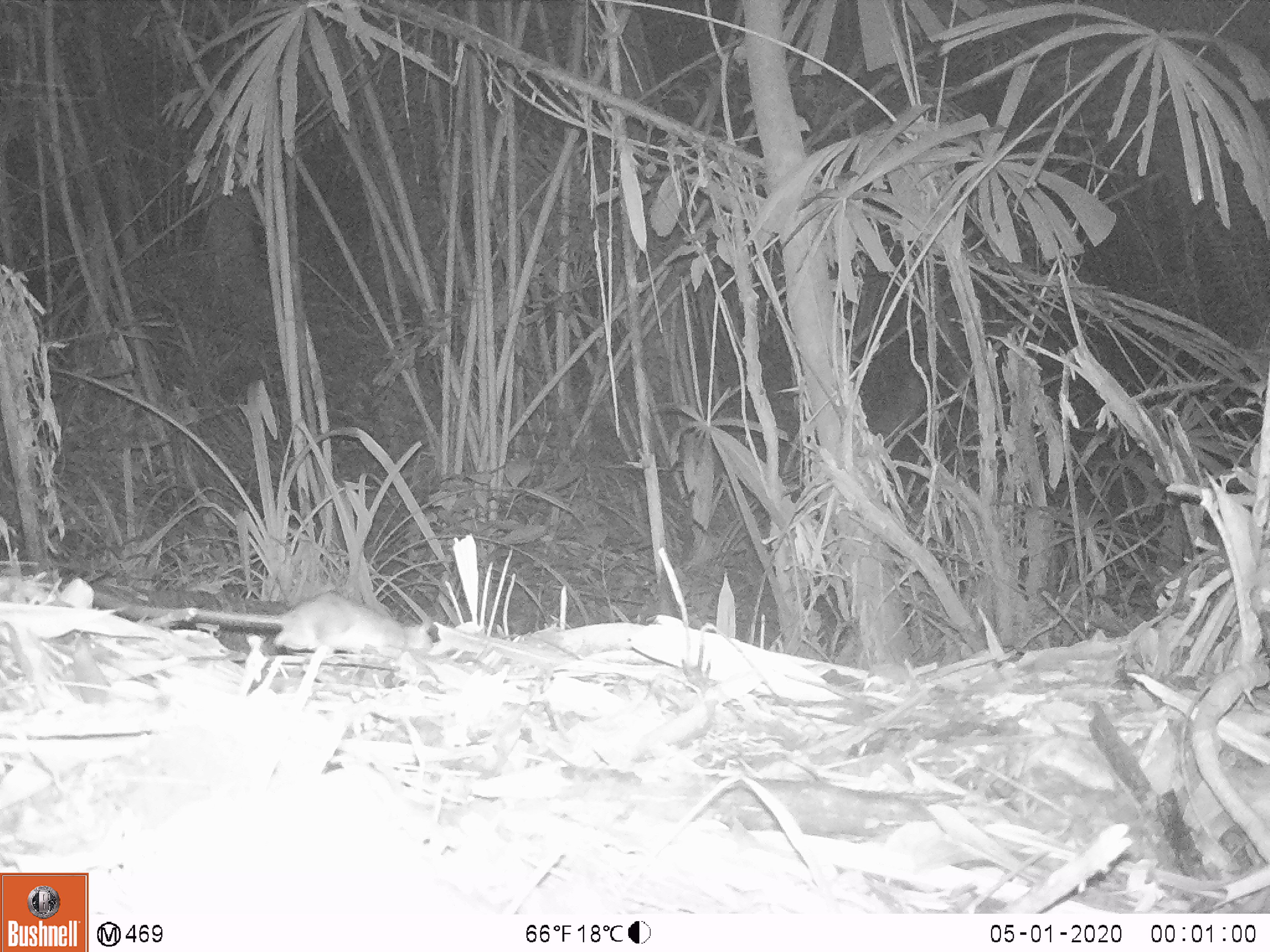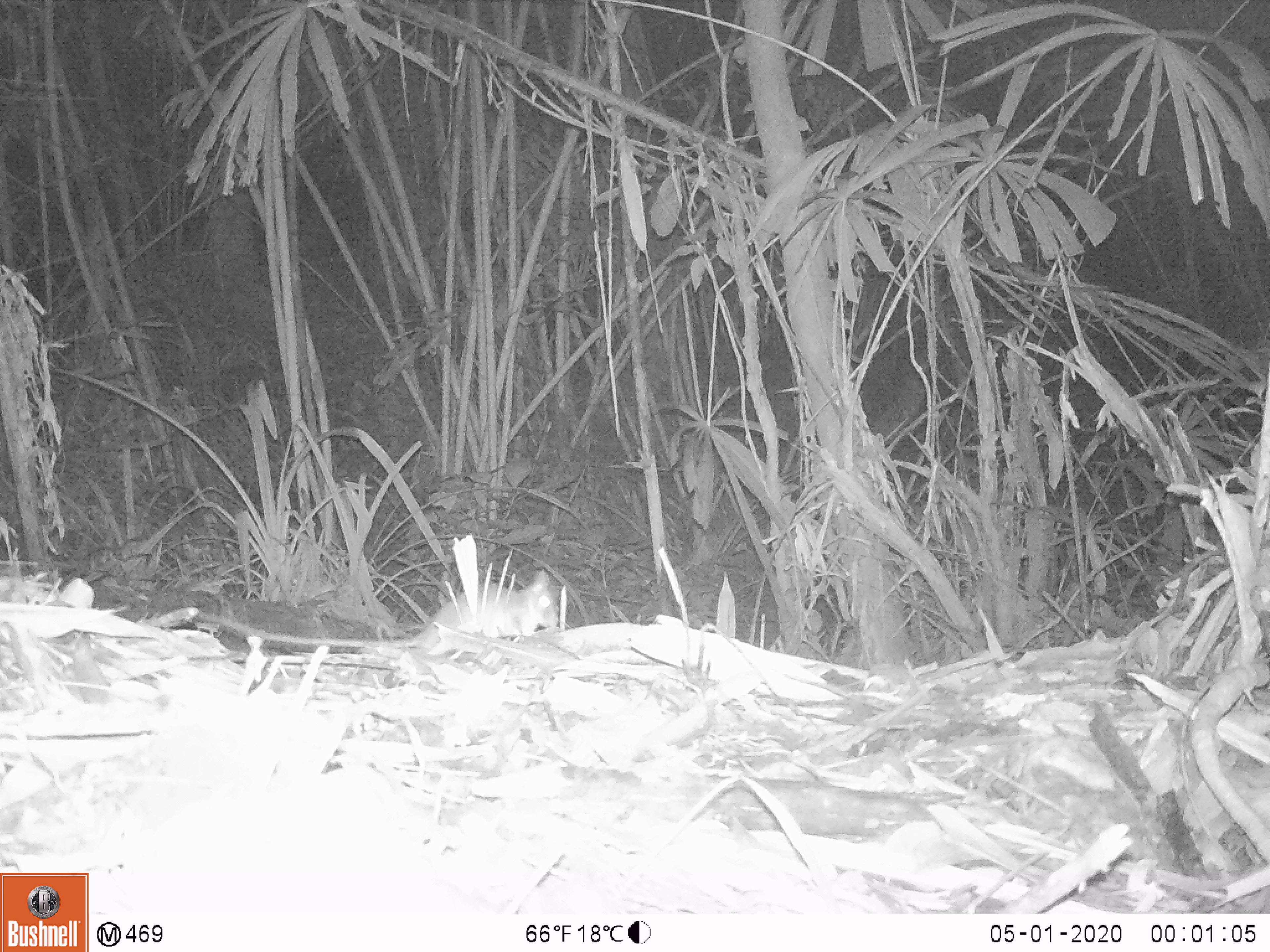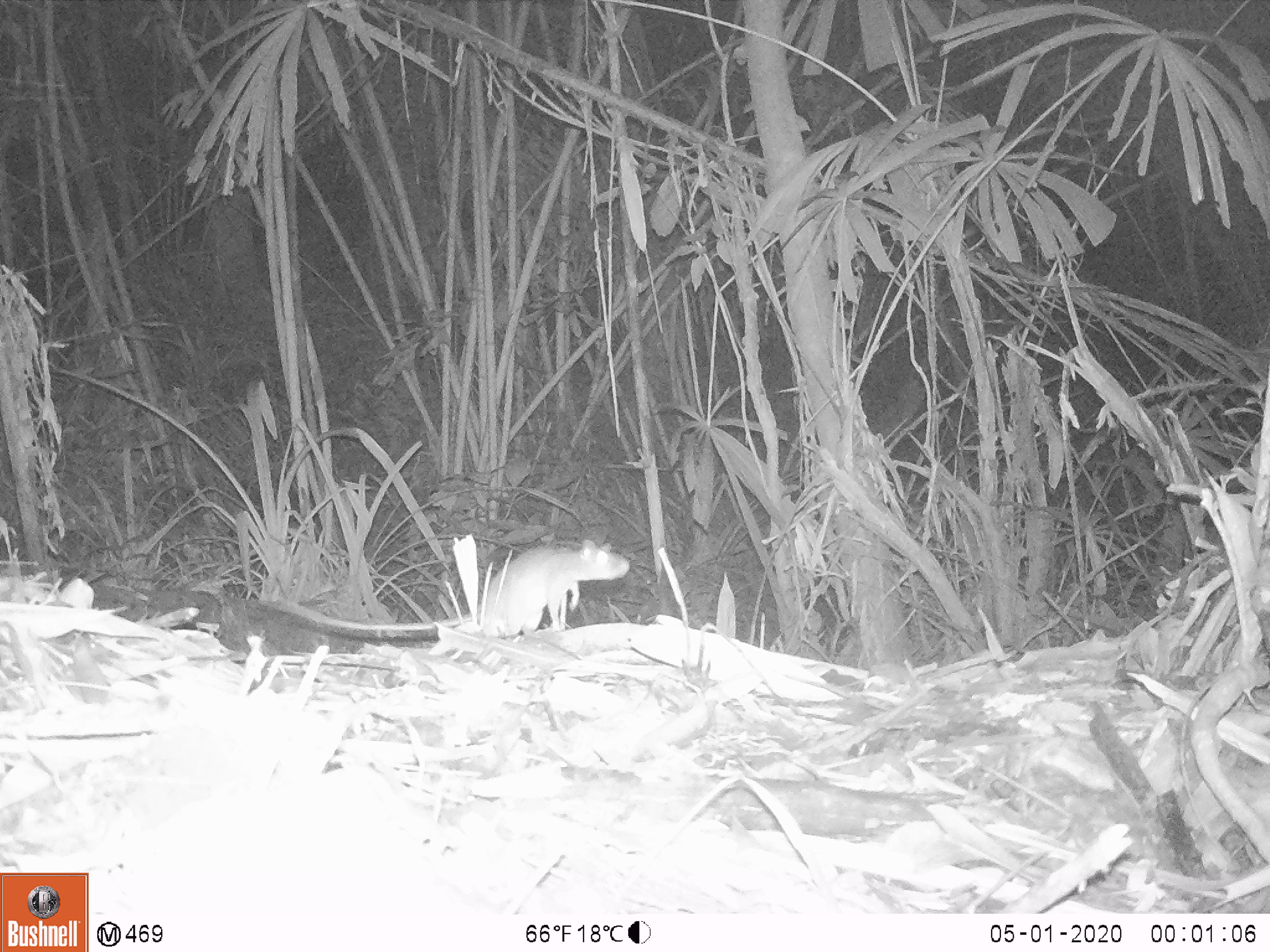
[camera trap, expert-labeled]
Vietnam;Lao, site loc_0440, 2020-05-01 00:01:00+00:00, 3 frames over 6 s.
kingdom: Animalia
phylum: Chordata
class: Mammalia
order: Rodentia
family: Muridae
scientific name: Muridae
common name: old-world mice and rats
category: unidentified murid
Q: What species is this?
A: Unidentified murid (old-world mice and rats) (Muridae).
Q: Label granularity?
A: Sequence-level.